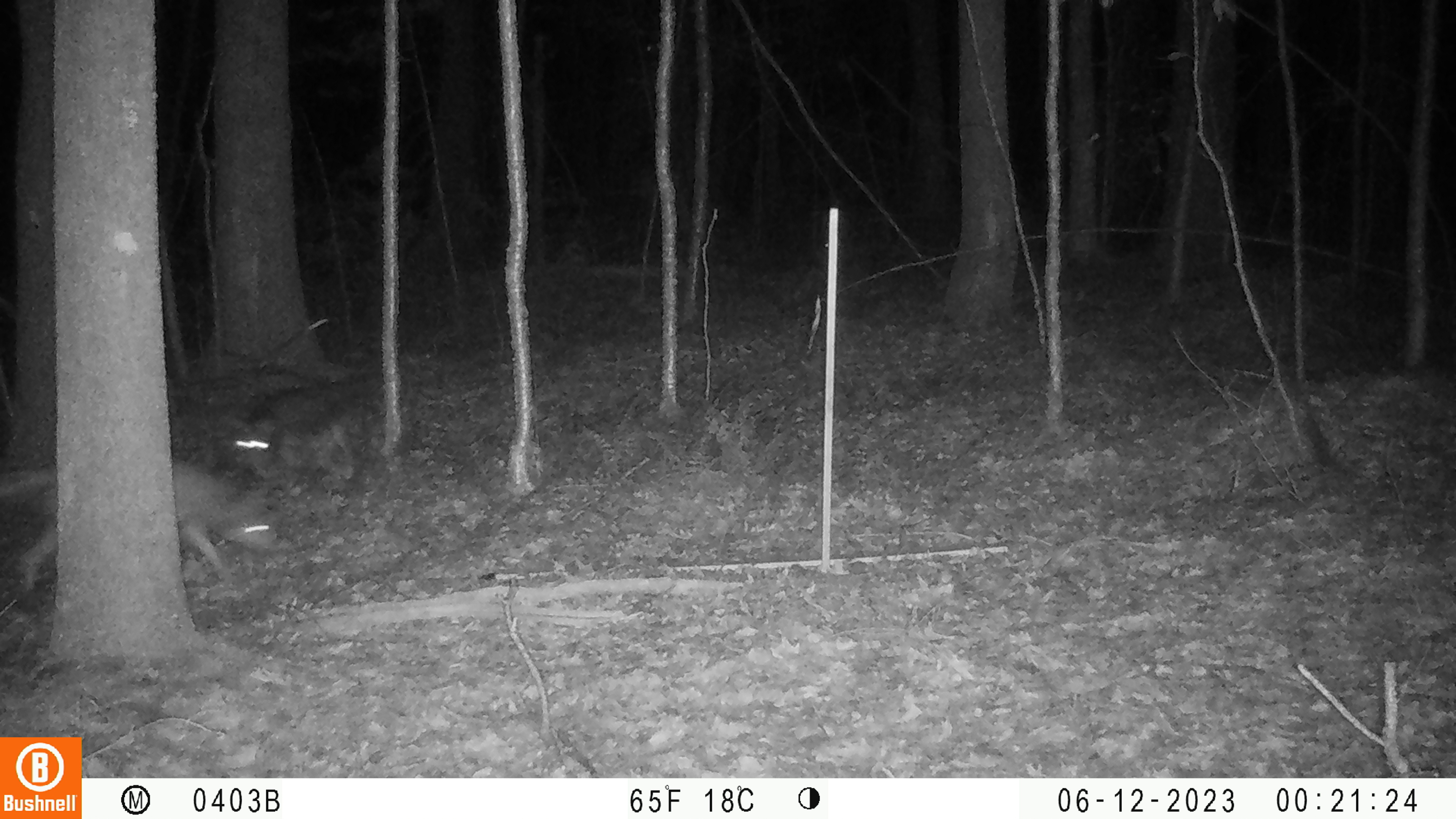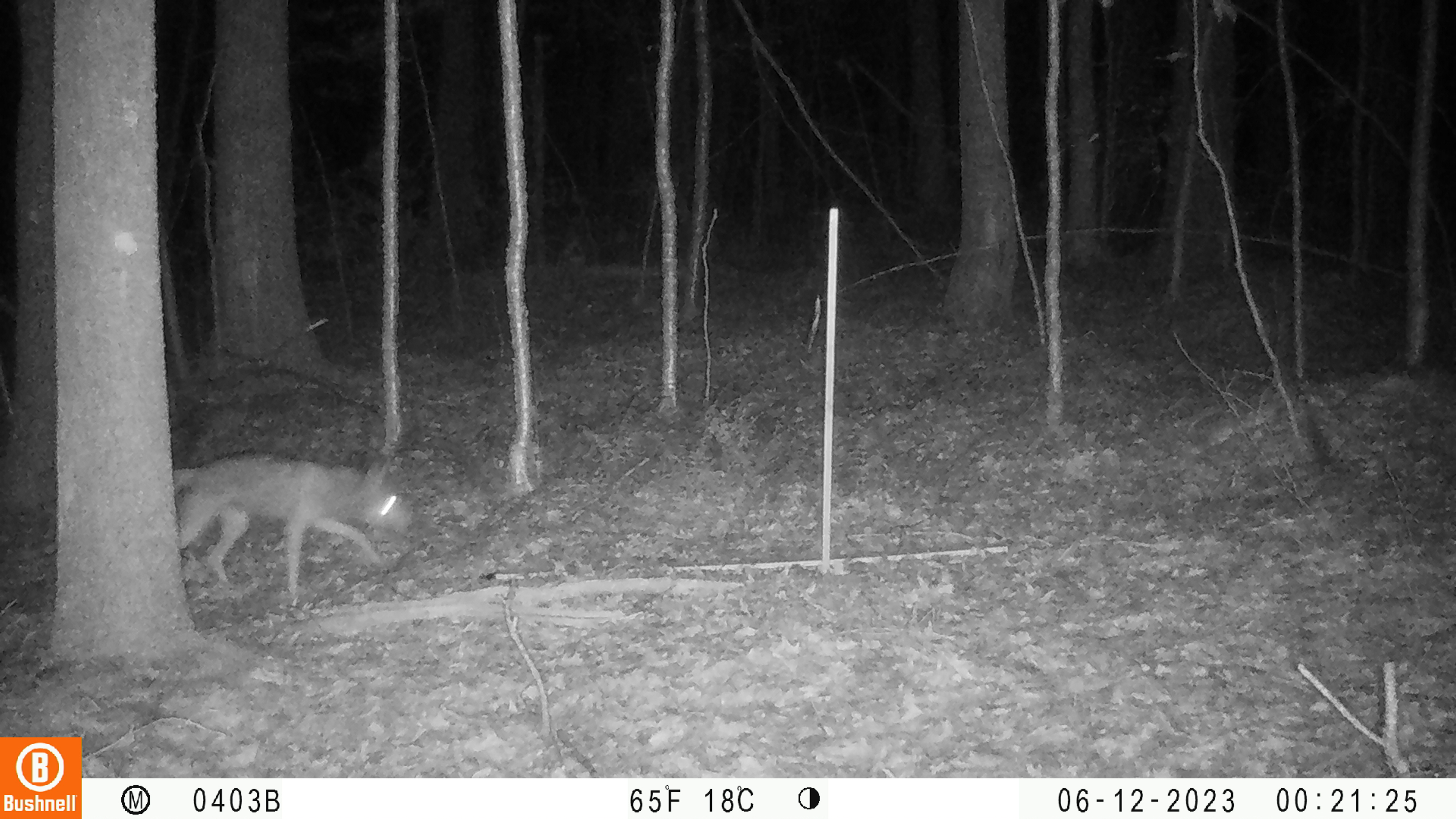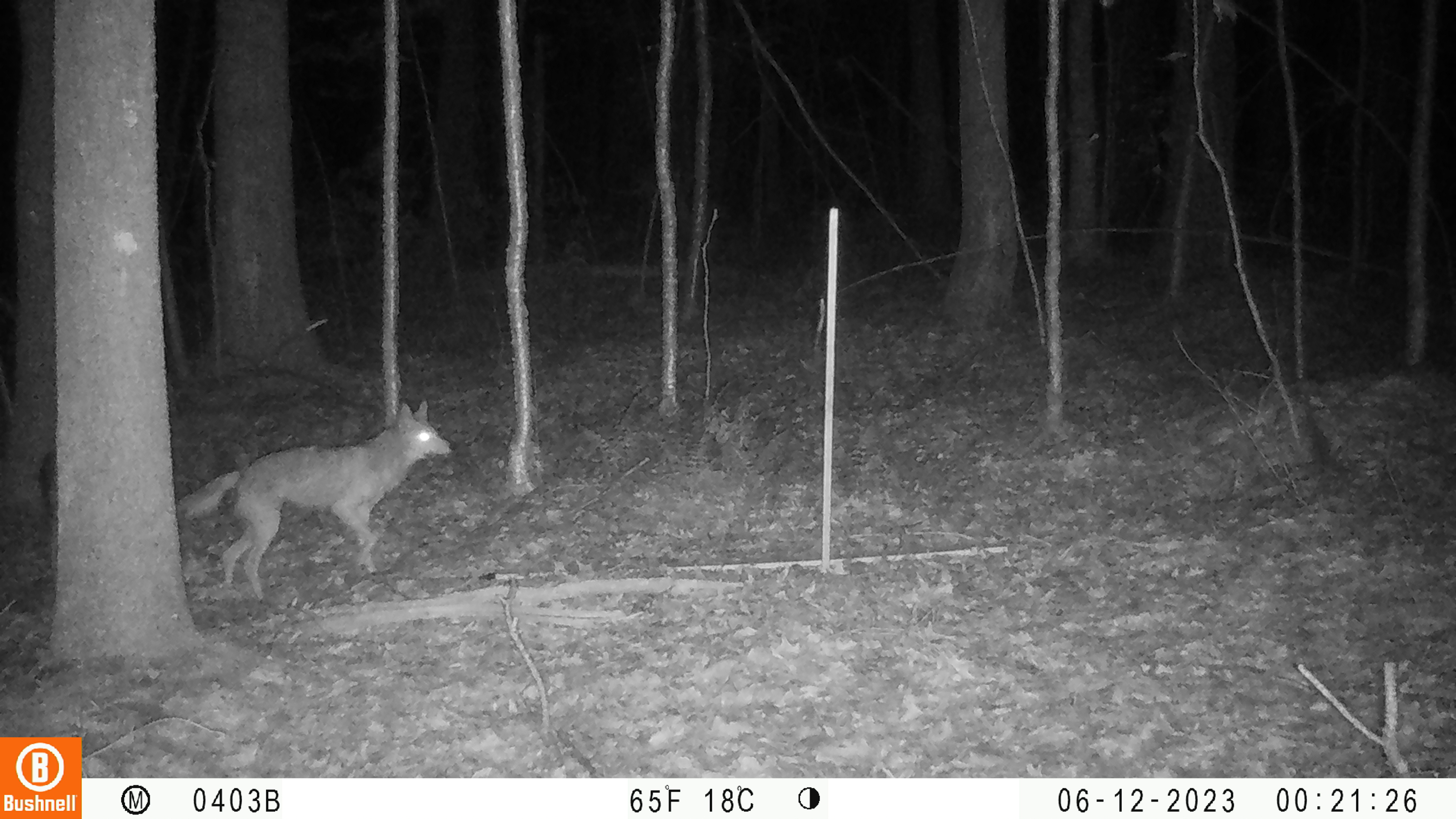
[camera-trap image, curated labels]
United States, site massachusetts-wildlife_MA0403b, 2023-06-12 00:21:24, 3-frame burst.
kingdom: Animalia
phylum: Chordata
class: Mammalia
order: Carnivora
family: Canidae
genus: Canis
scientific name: Canis latrans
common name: coyote